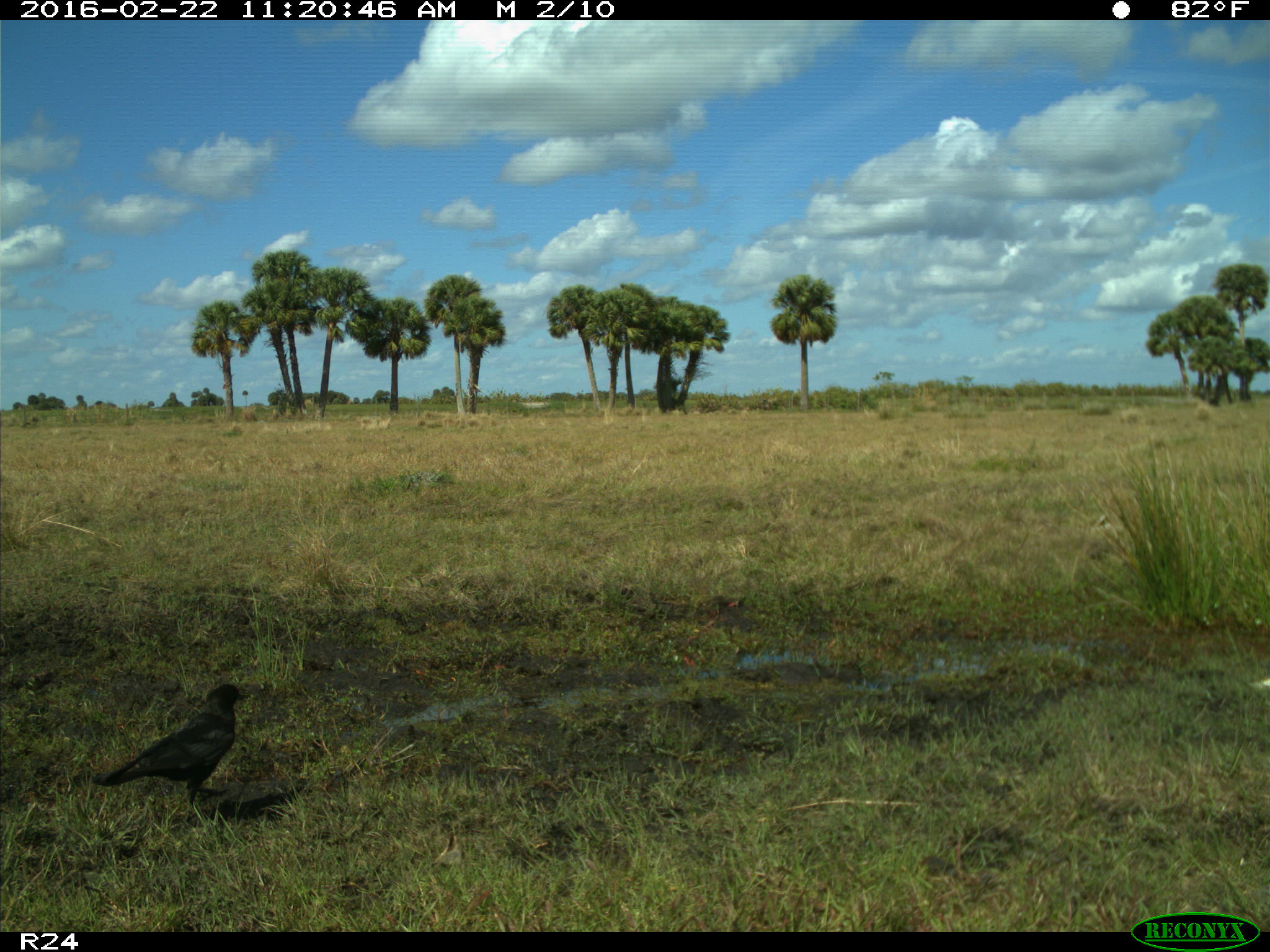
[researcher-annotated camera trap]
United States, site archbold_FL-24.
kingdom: Animalia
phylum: Chordata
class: Aves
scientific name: Aves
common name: birds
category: unidentified bird